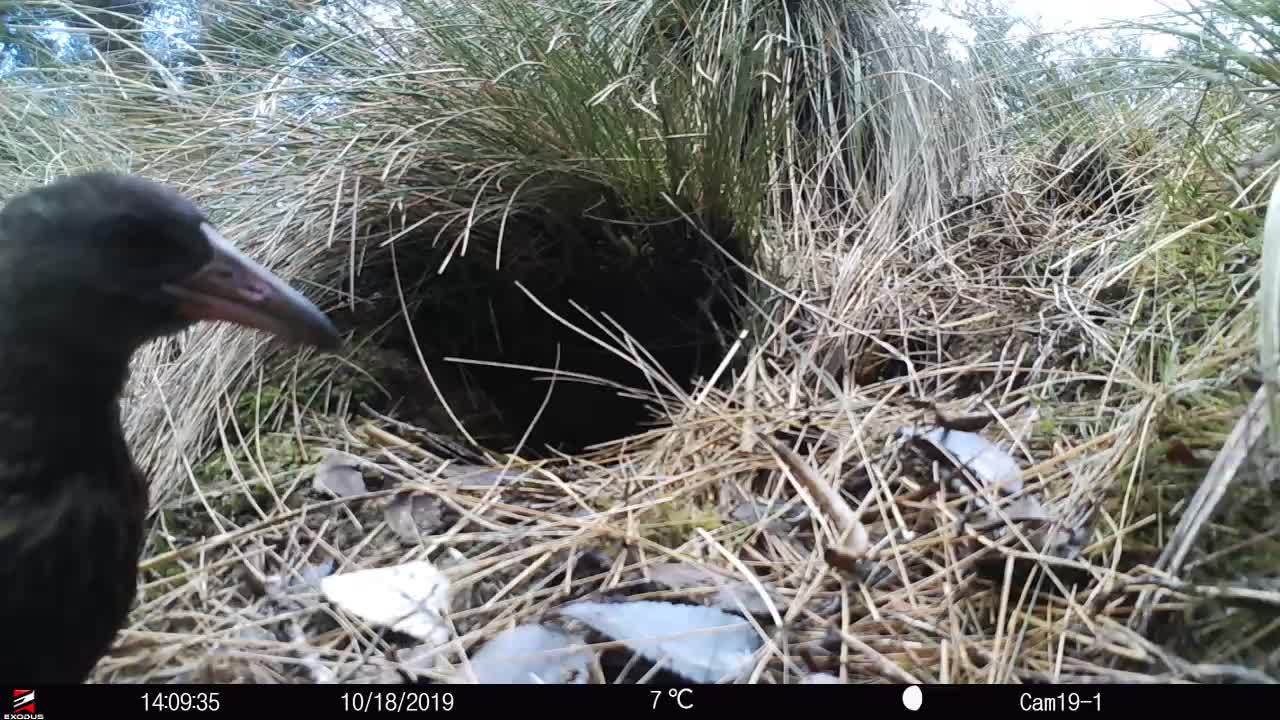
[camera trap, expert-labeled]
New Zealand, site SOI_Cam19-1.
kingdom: Animalia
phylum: Chordata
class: Aves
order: Gruiformes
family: Rallidae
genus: Gallirallus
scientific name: Gallirallus australis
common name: weka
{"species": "weka (Gallirallus australis)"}